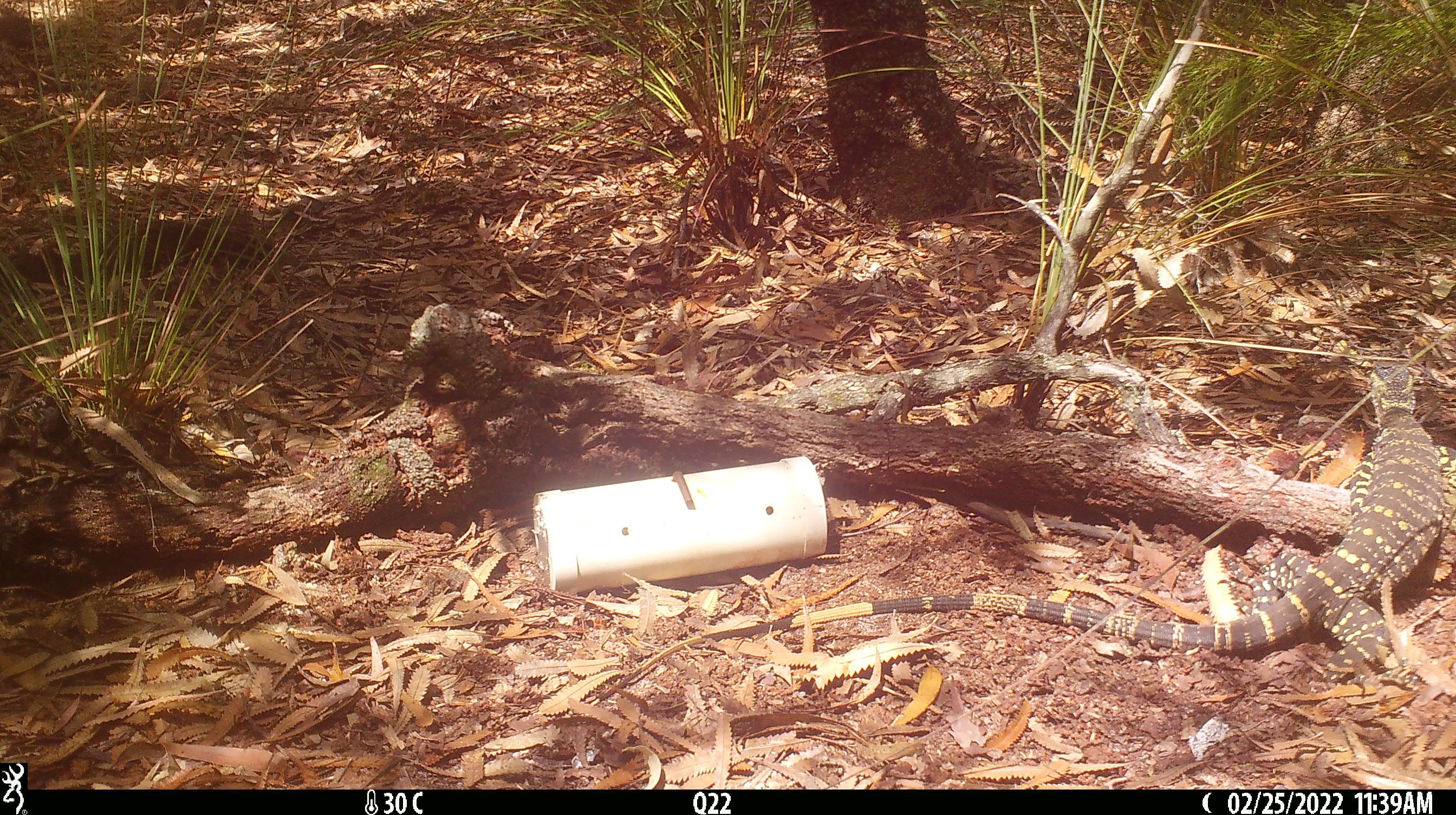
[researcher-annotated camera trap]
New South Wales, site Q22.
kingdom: Animalia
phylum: Chordata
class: Reptilia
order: Squamata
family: Varanidae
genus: Varanus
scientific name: Varanus varius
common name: lace monitor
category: goanna